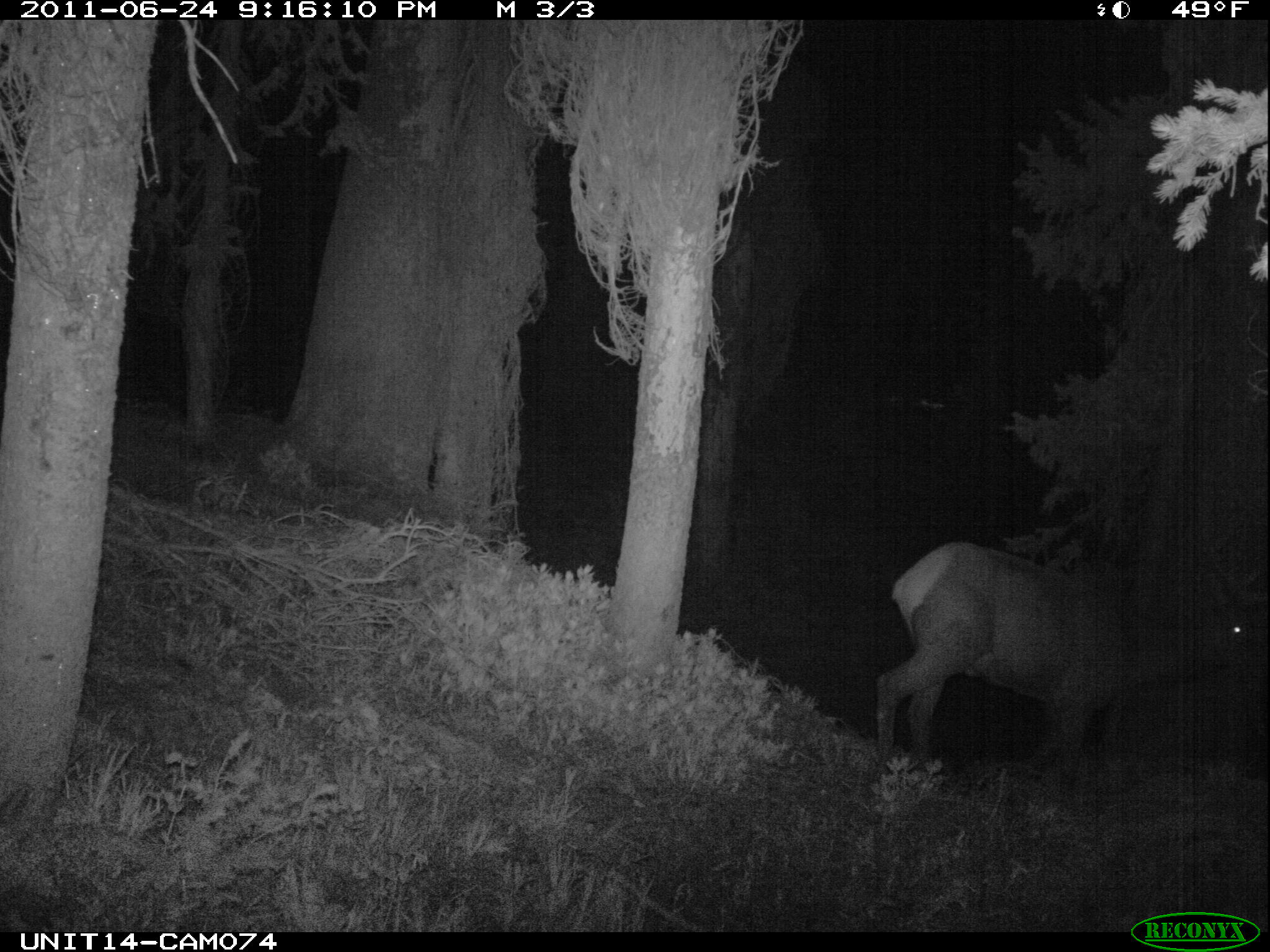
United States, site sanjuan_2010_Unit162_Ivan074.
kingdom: Animalia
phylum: Chordata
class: Mammalia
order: Artiodactyla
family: Cervidae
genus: Cervus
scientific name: Cervus elaphus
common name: red deer